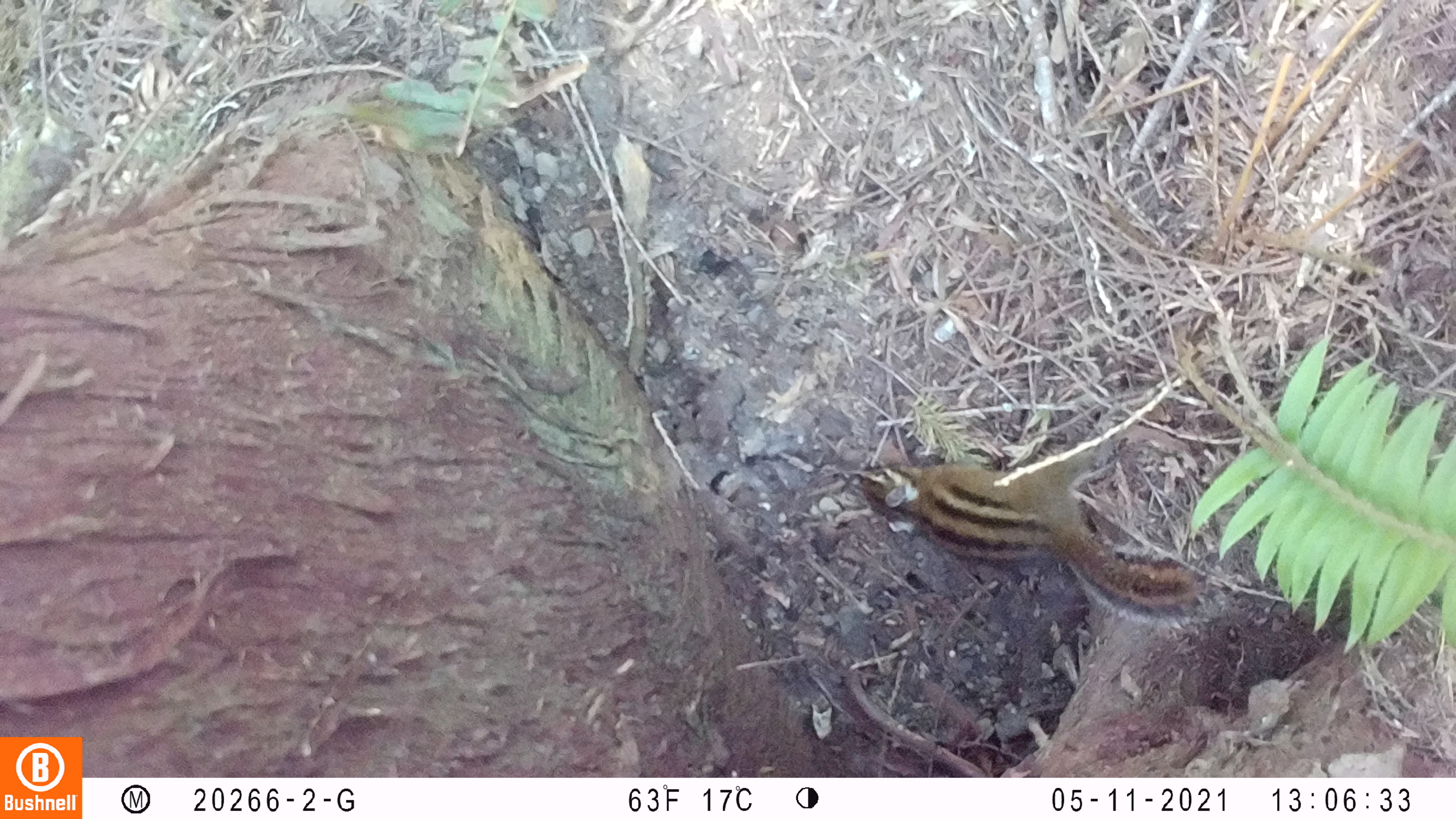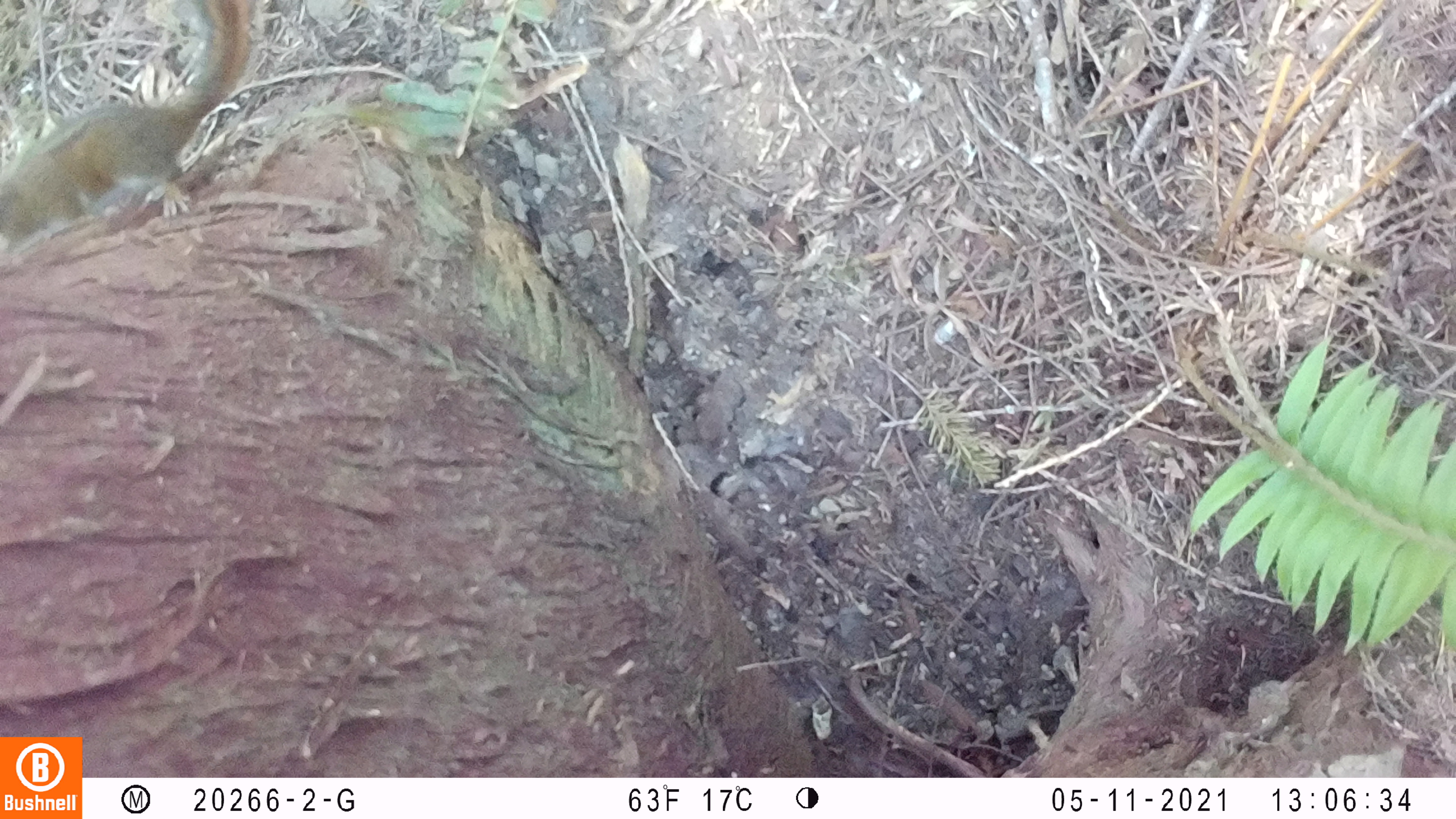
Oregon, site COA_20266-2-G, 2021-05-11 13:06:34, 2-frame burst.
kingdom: Animalia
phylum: Chordata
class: Mammalia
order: Rodentia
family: Sciuridae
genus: Neotamias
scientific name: Neotamias townsendii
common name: townsend's chipmunk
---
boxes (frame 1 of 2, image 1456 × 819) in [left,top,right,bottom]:
townsend's chipmunk: [819,420,1241,670]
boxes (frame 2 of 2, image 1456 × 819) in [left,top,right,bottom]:
townsend's chipmunk: [0,1,283,272]